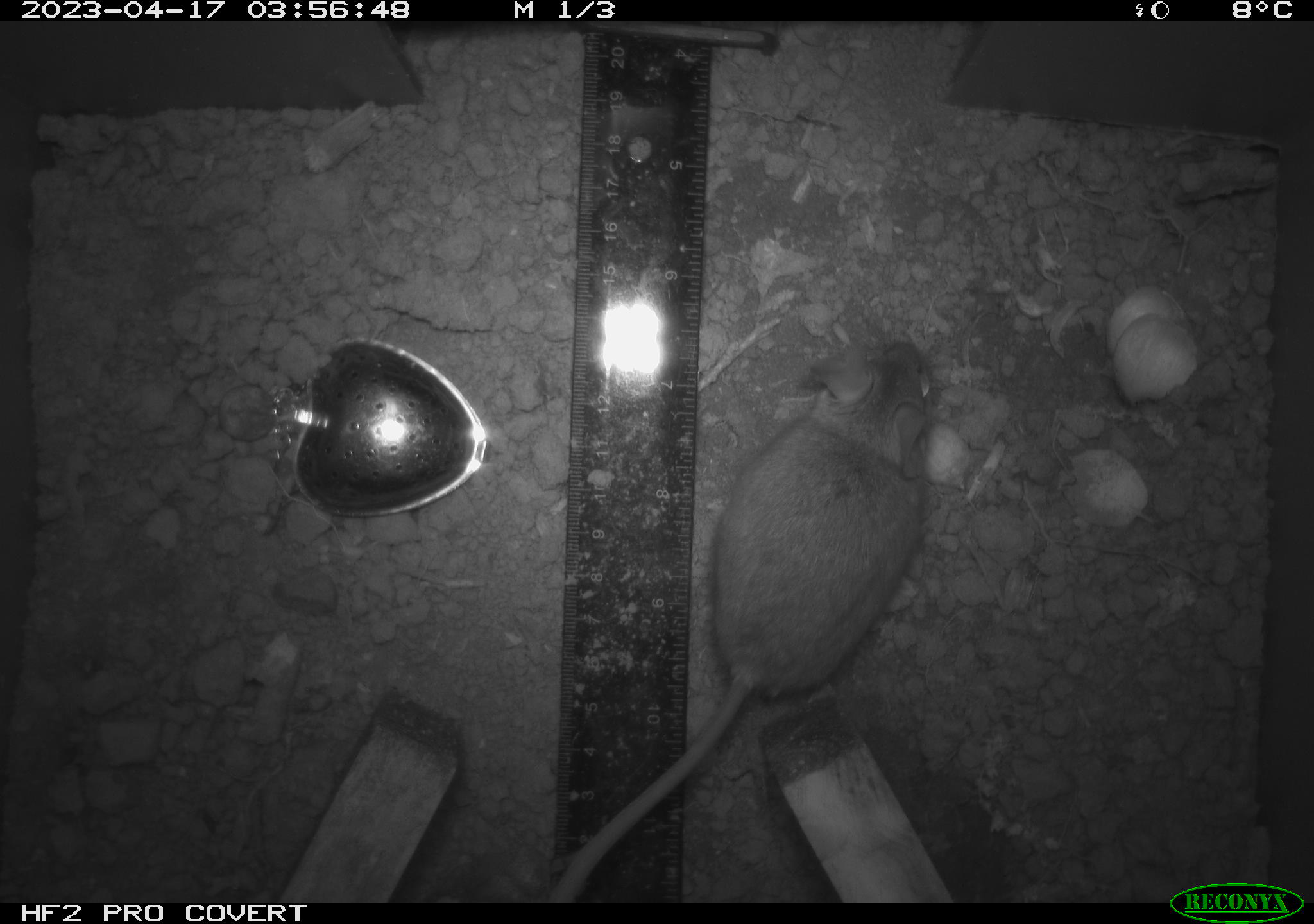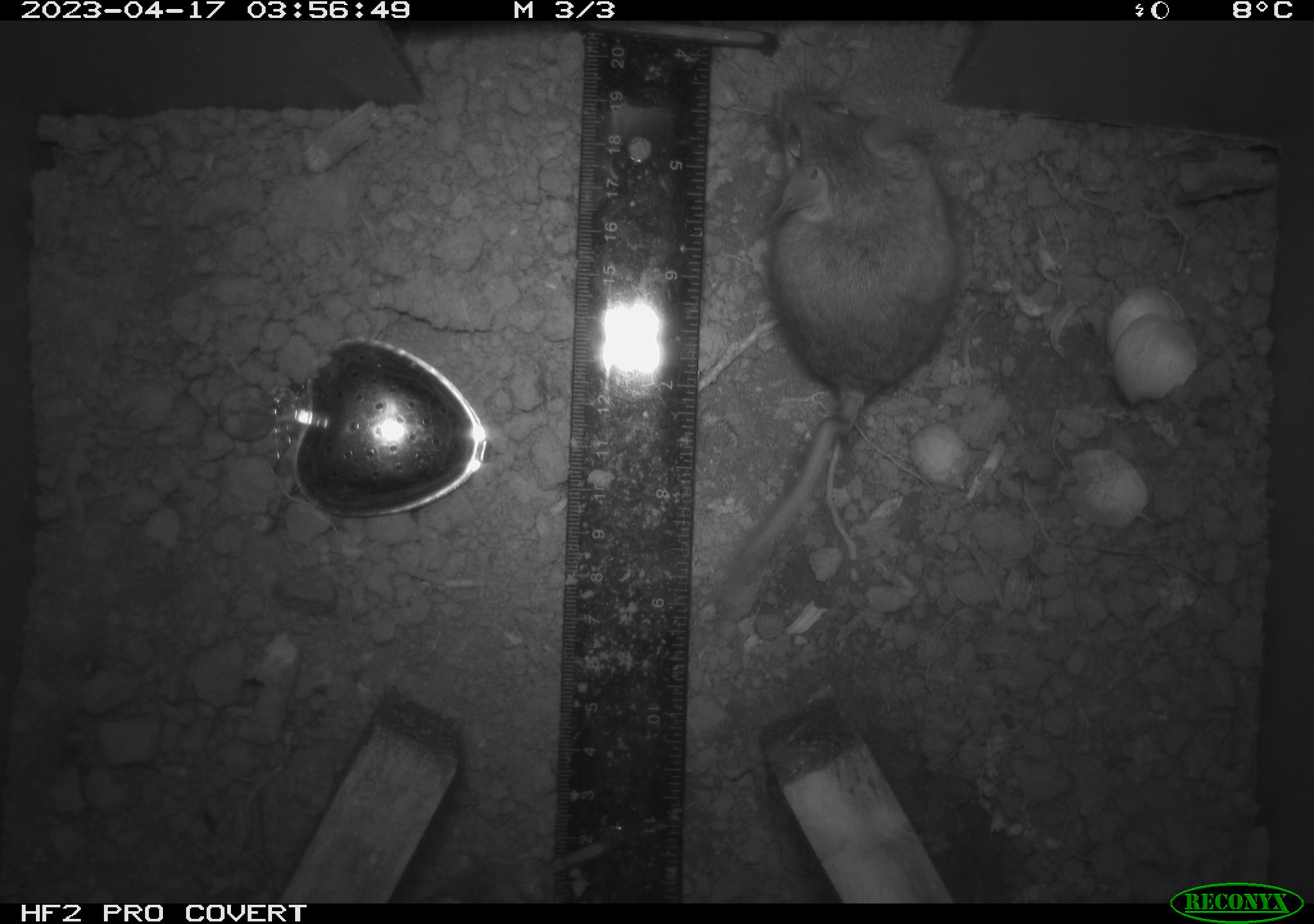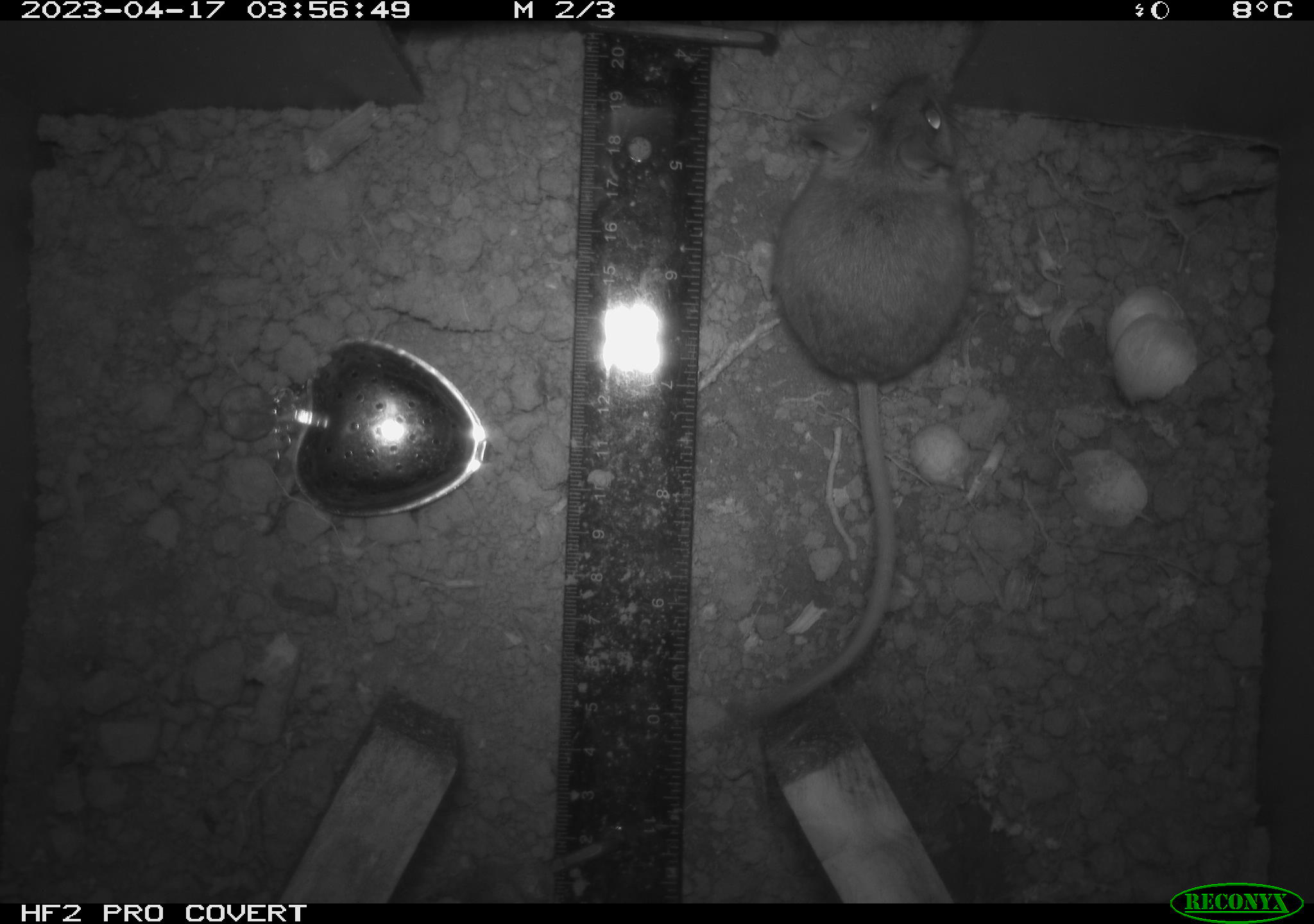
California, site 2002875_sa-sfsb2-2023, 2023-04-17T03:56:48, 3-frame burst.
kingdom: Animalia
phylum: Chordata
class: Mammalia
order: Rodentia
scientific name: Rodentia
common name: mouse species